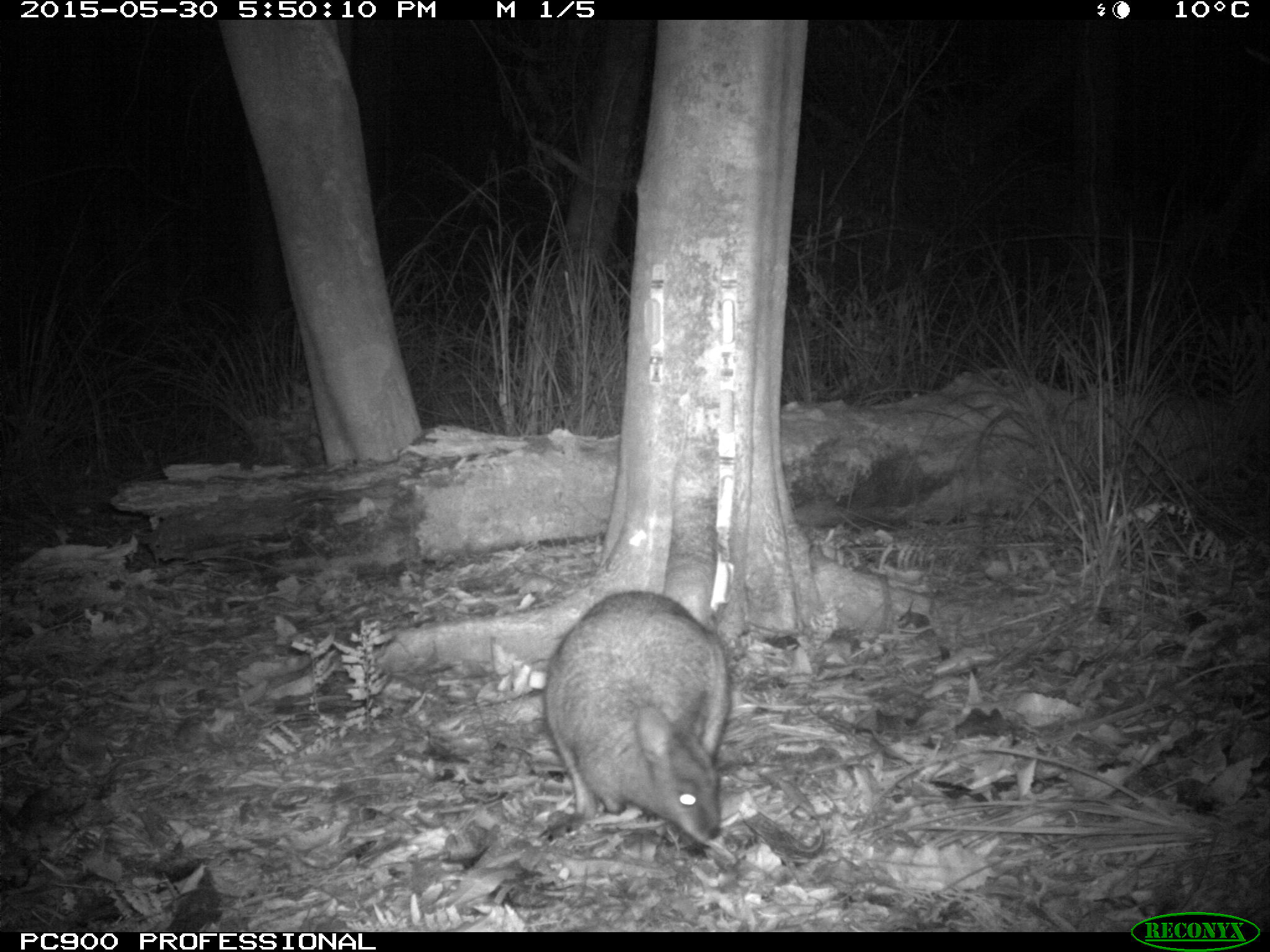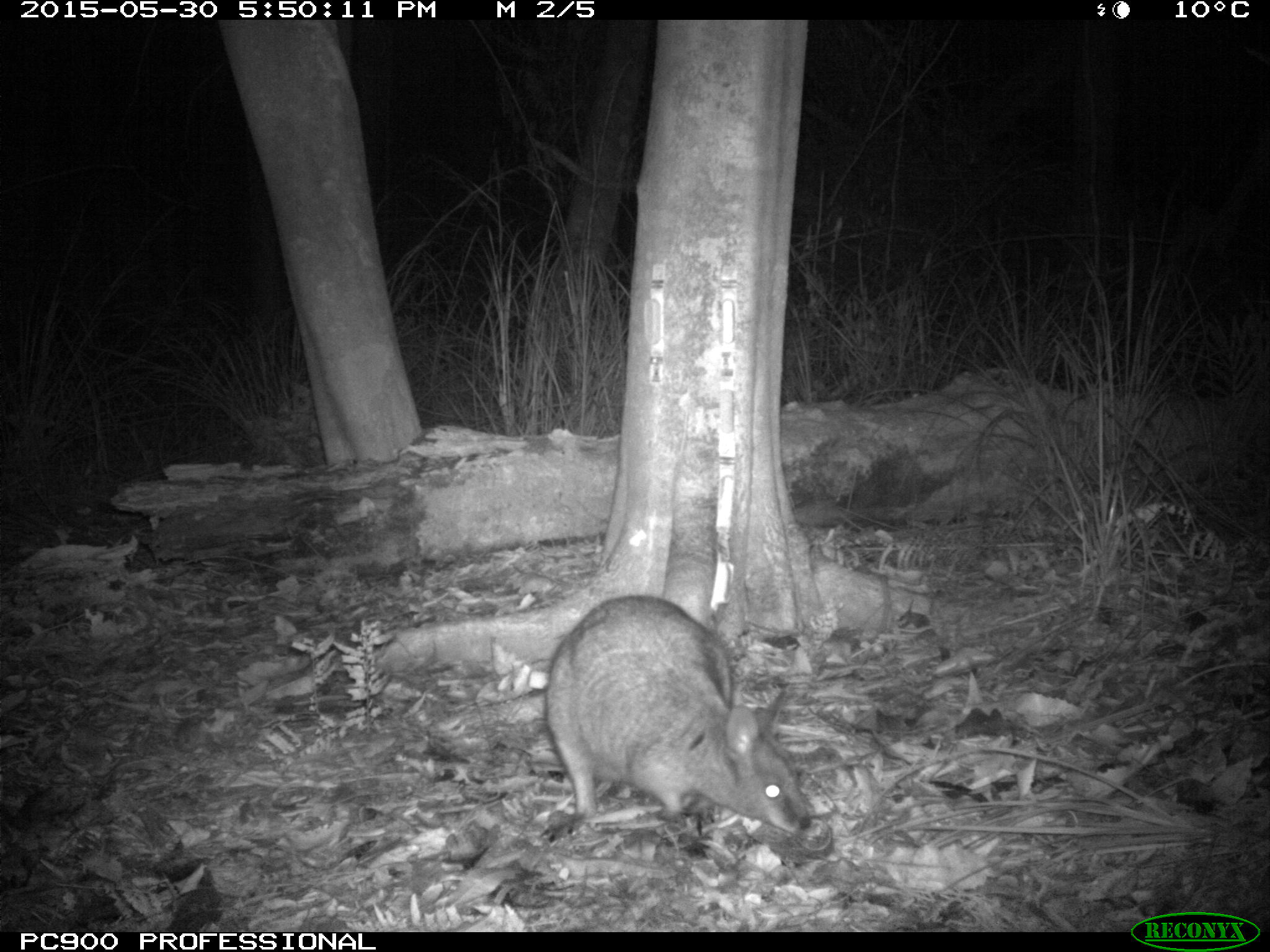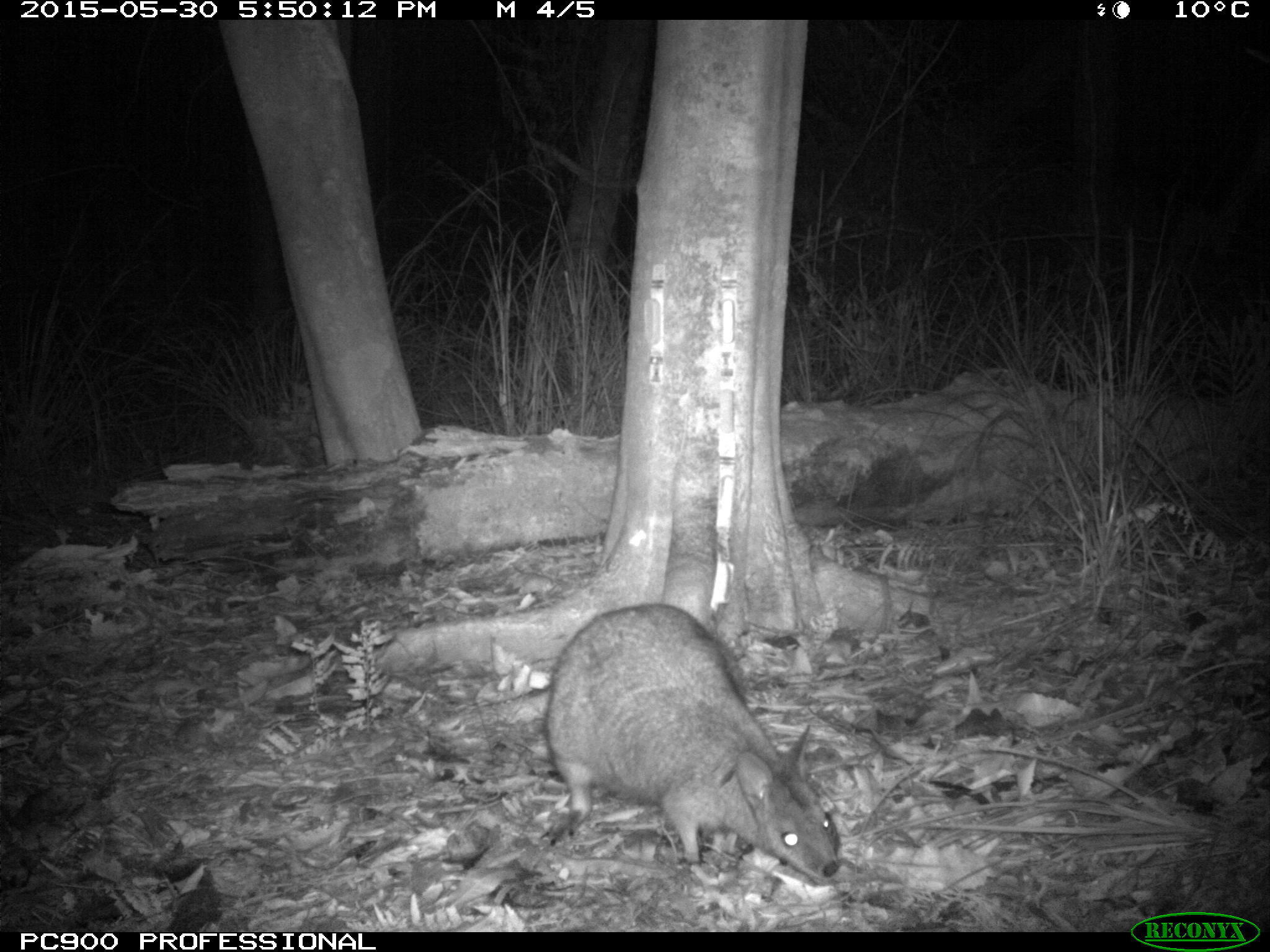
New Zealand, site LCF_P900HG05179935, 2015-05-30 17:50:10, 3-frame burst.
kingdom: Animalia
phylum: Chordata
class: Mammalia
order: Diprotodontia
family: Macropodidae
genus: Notamacropus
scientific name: Notamacropus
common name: wallaby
Wallaby (Notamacropus).